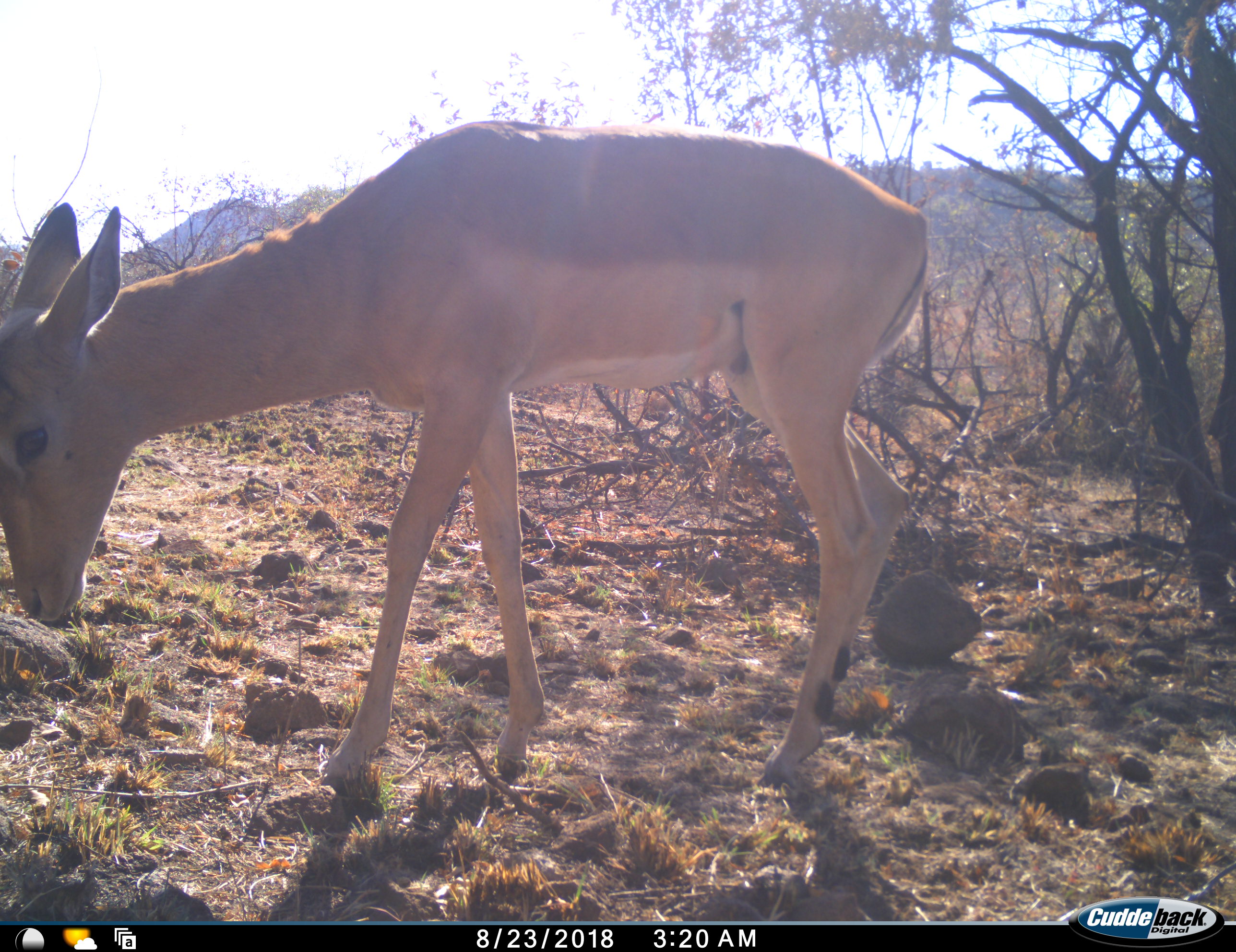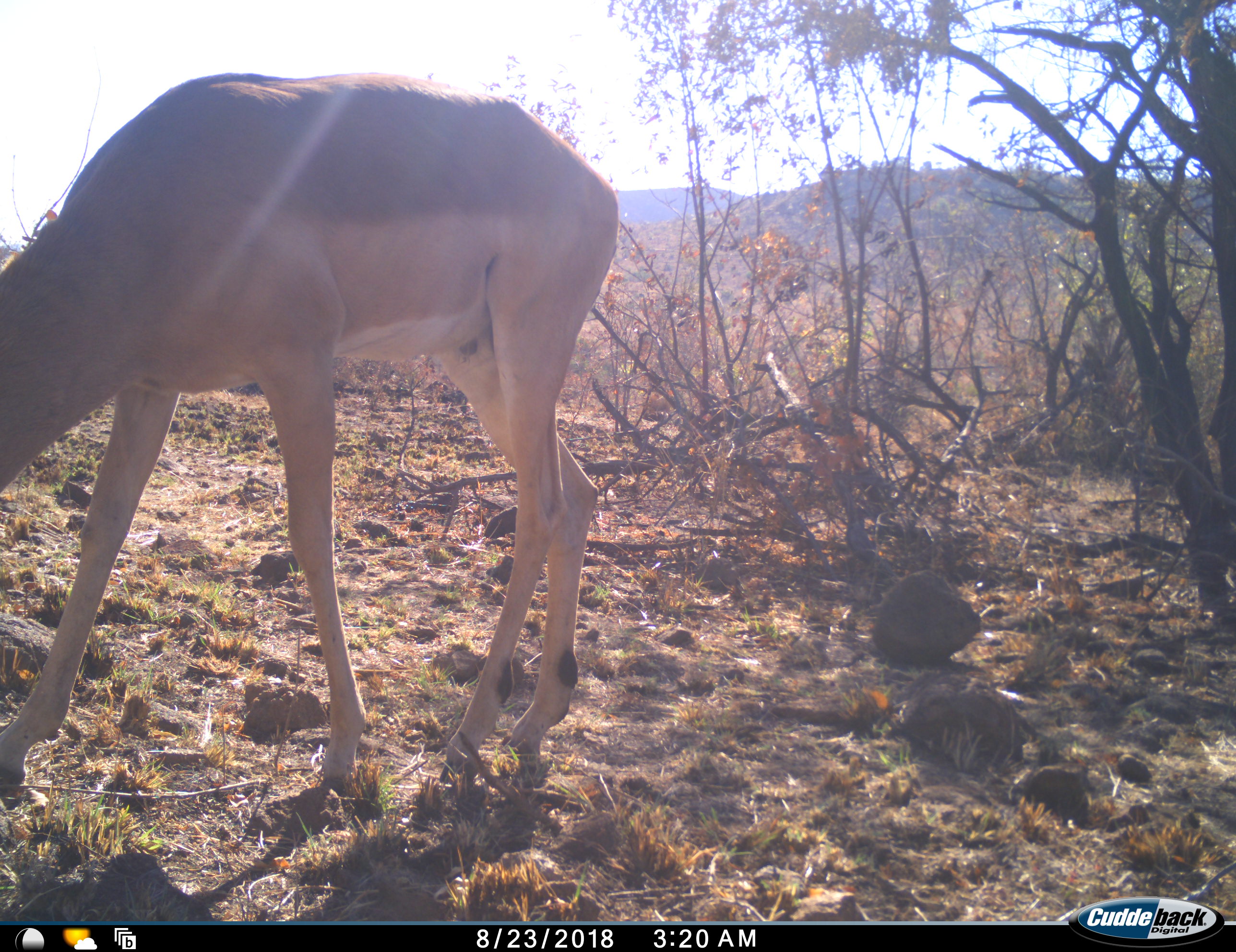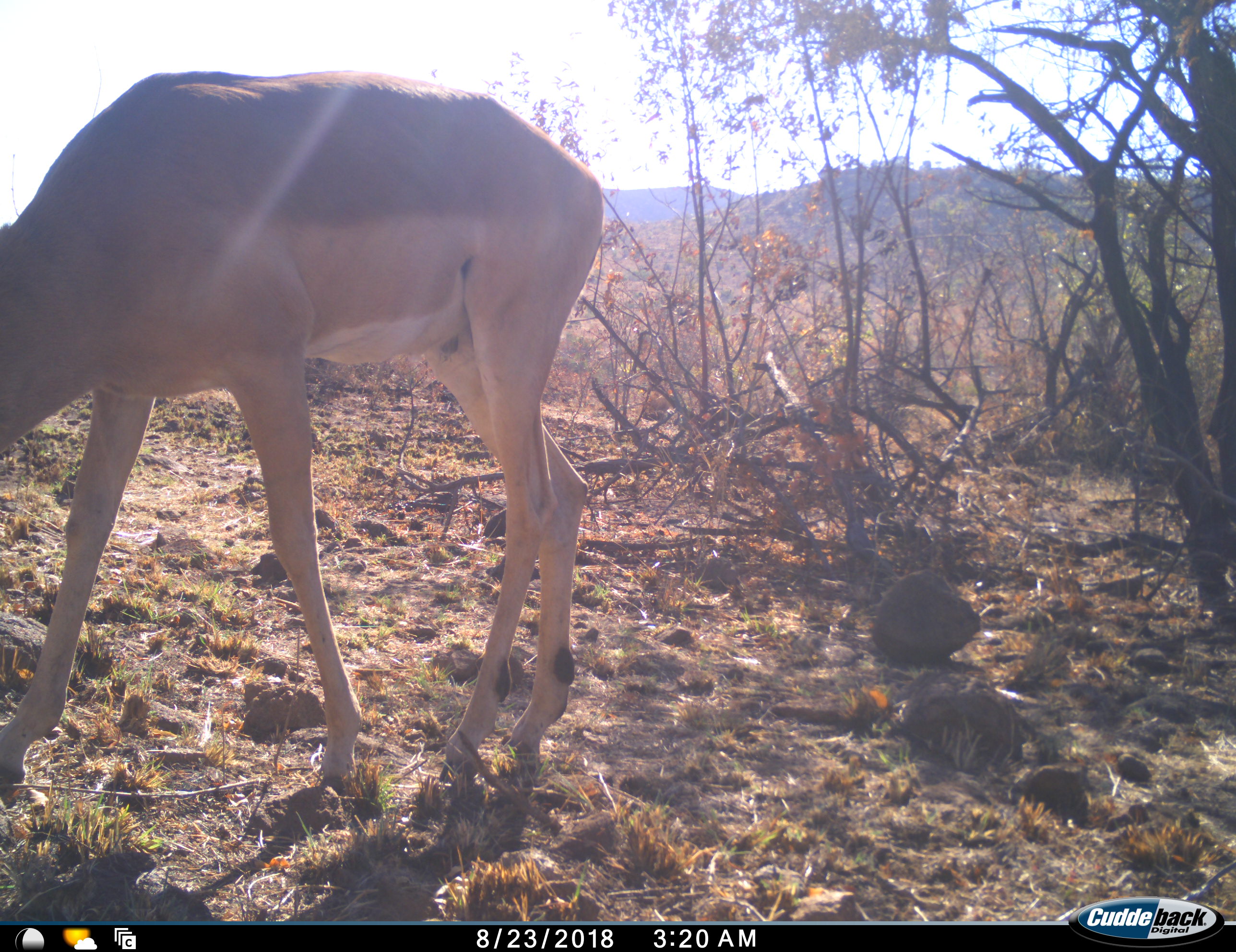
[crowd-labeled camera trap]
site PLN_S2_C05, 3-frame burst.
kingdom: Animalia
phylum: Chordata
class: Mammalia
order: Artiodactyla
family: Bovidae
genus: Aepyceros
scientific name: Aepyceros melampus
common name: impala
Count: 1.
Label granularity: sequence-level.